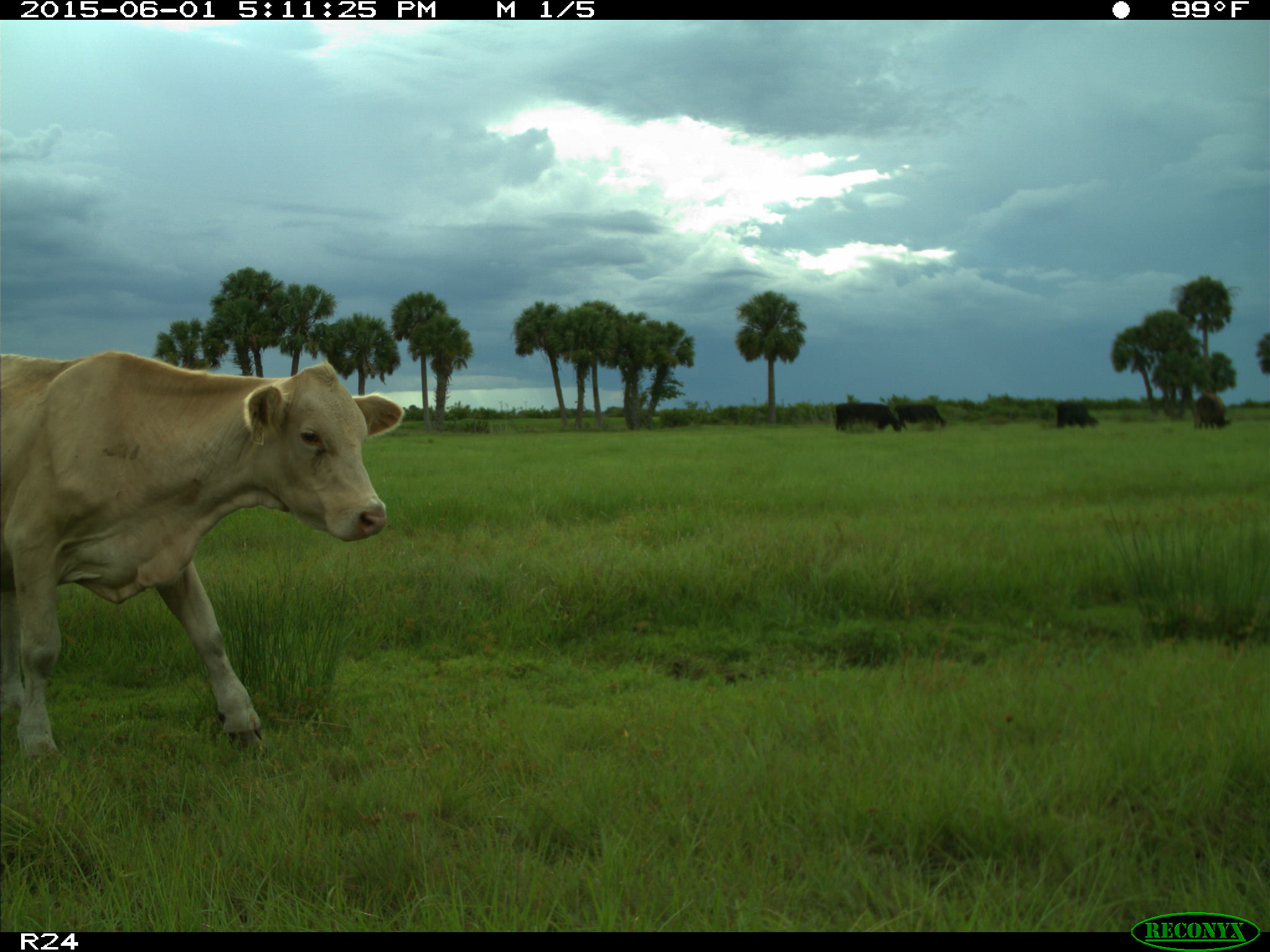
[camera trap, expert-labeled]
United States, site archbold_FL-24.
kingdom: Animalia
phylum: Chordata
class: Mammalia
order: Artiodactyla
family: Bovidae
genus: Bos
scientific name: Bos taurus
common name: domestic cow